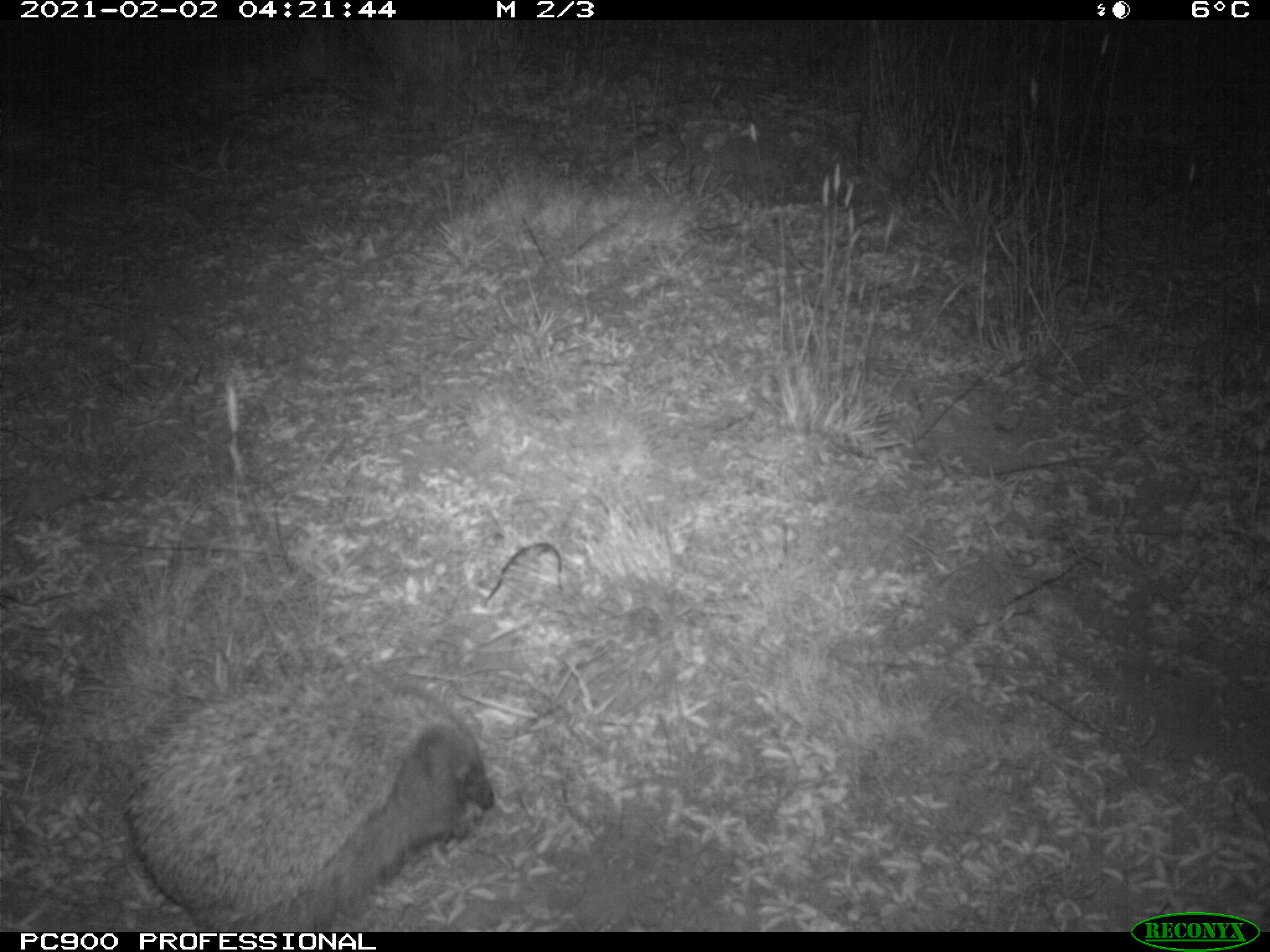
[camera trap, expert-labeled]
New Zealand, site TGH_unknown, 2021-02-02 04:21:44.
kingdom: Animalia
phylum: Chordata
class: Mammalia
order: Eulipotyphla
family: Erinaceidae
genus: Erinaceus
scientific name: Erinaceus europaeus europaeus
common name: european hedgehog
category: hedgehog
Hedgehog (european hedgehog) (Erinaceus europaeus europaeus).